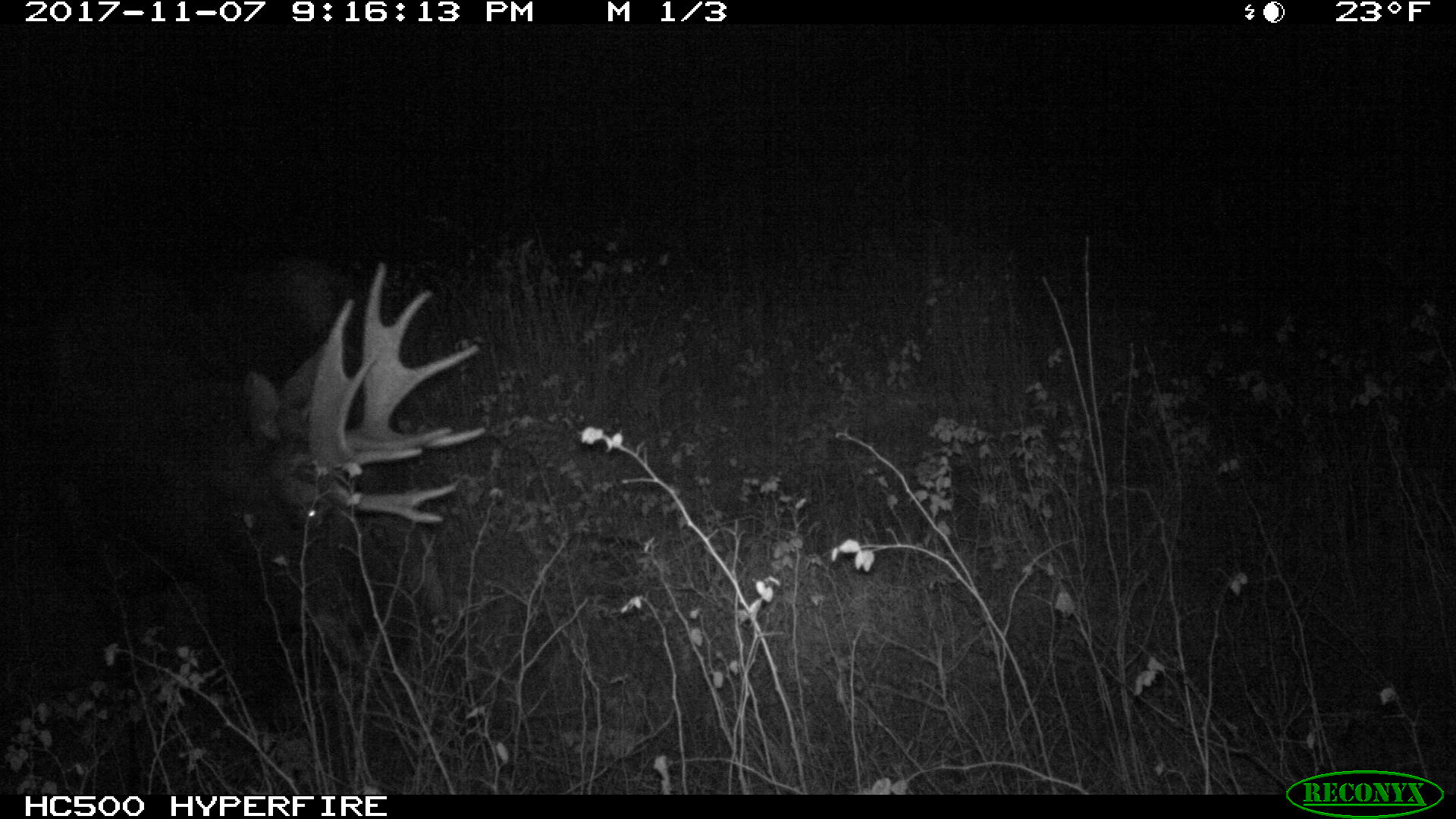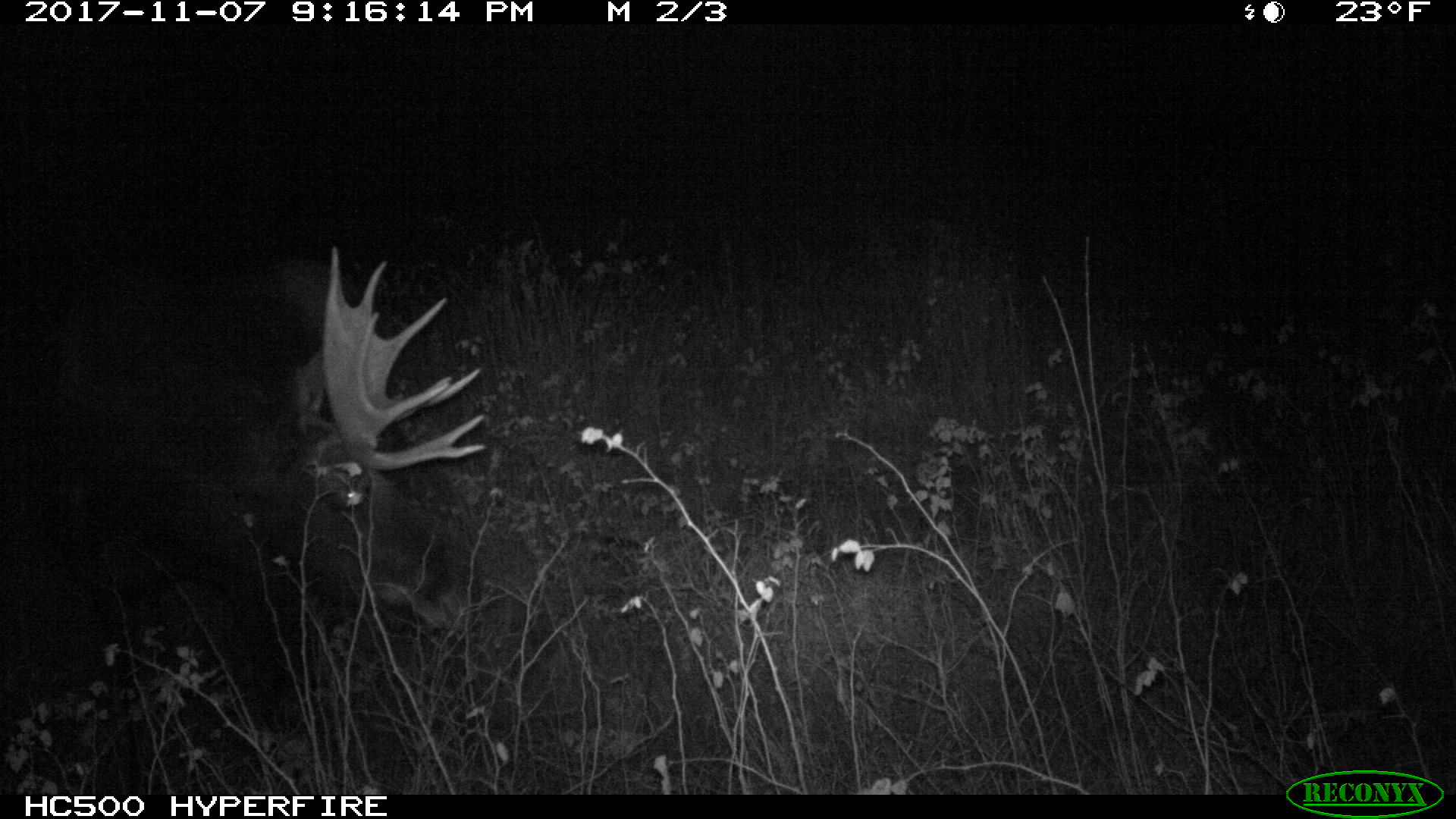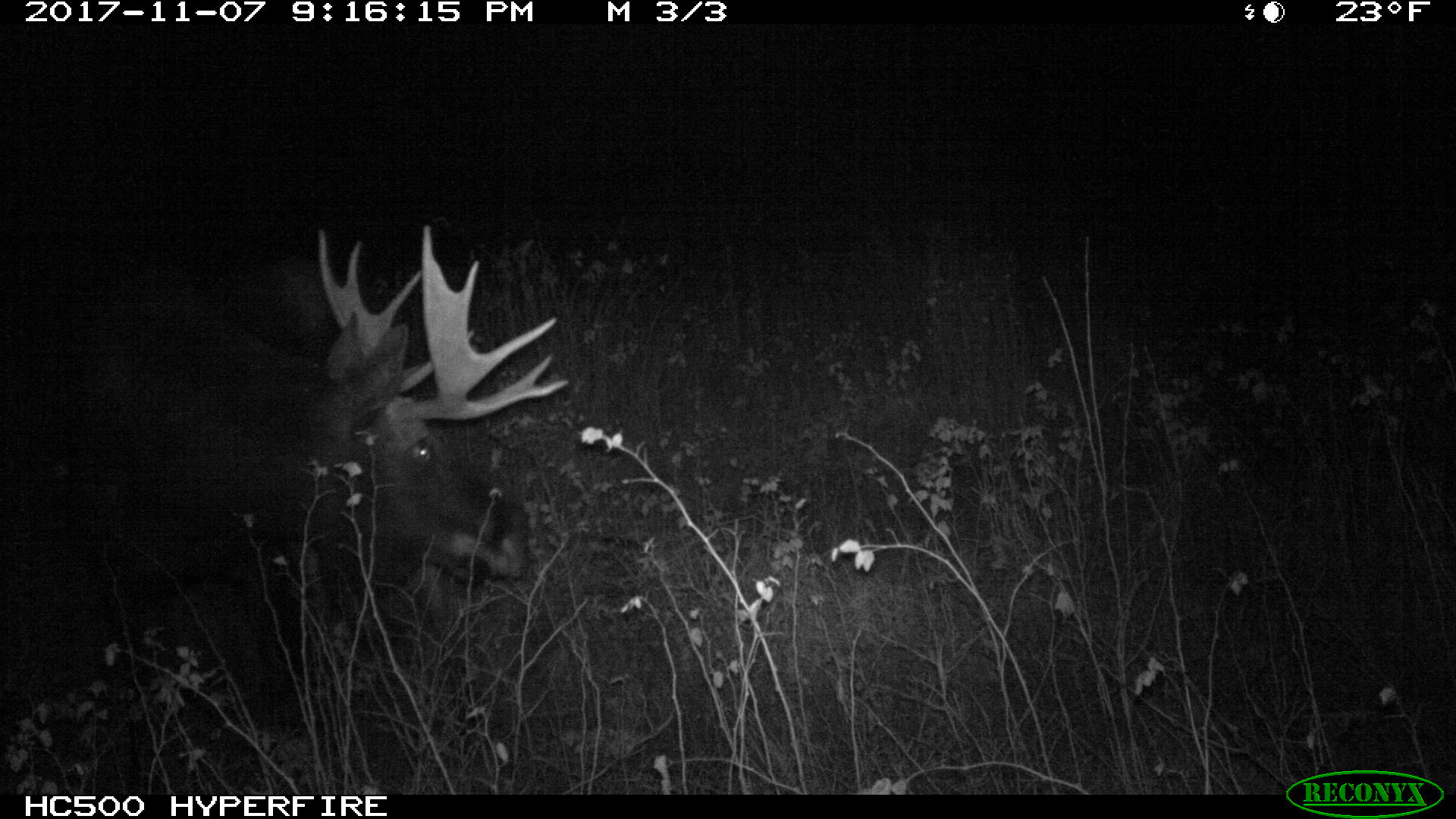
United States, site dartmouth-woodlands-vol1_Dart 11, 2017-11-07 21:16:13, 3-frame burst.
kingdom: Animalia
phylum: Chordata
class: Mammalia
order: Artiodactyla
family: Cervidae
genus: Alces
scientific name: Alces alces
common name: moose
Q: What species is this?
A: Moose (Alces alces).